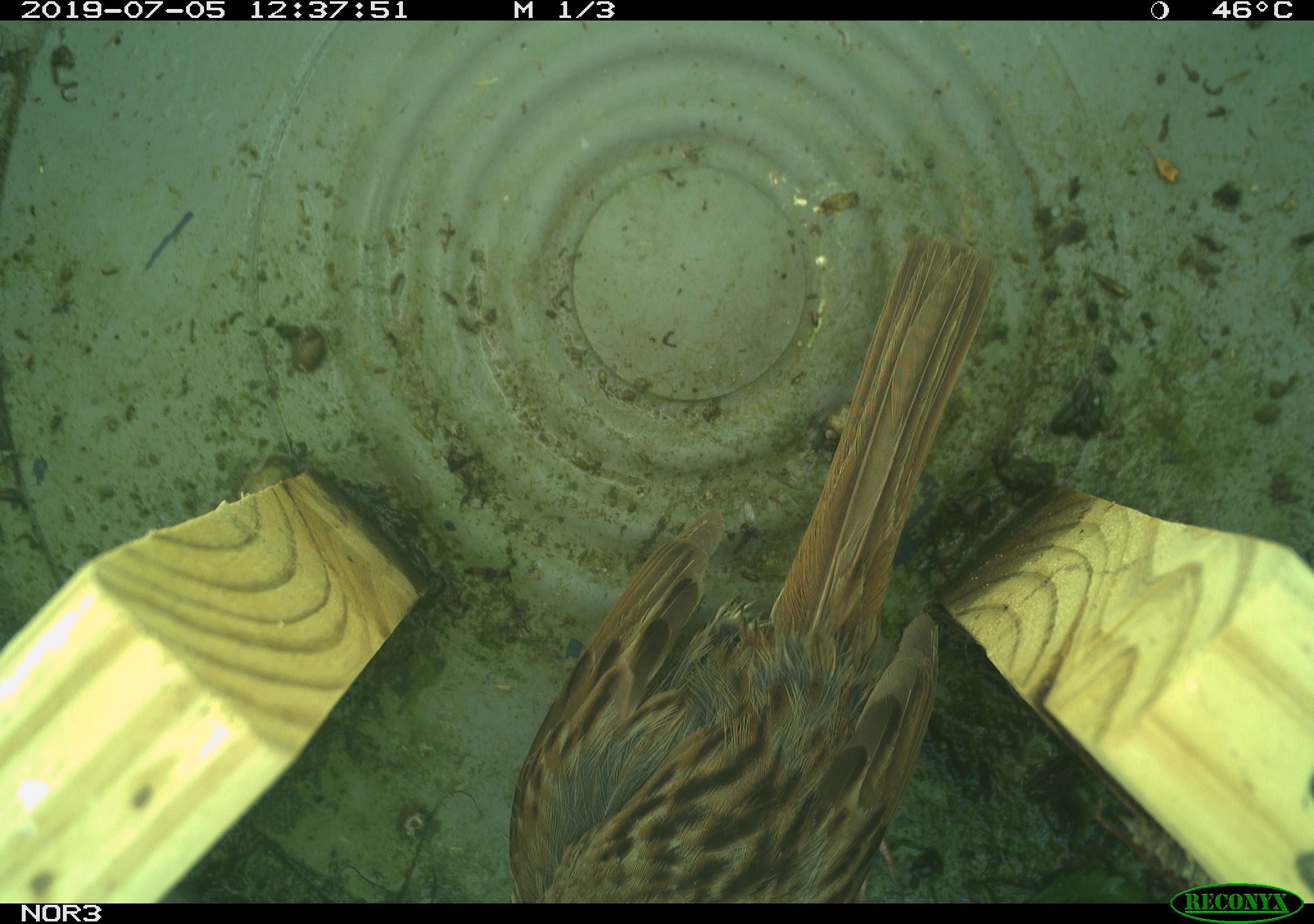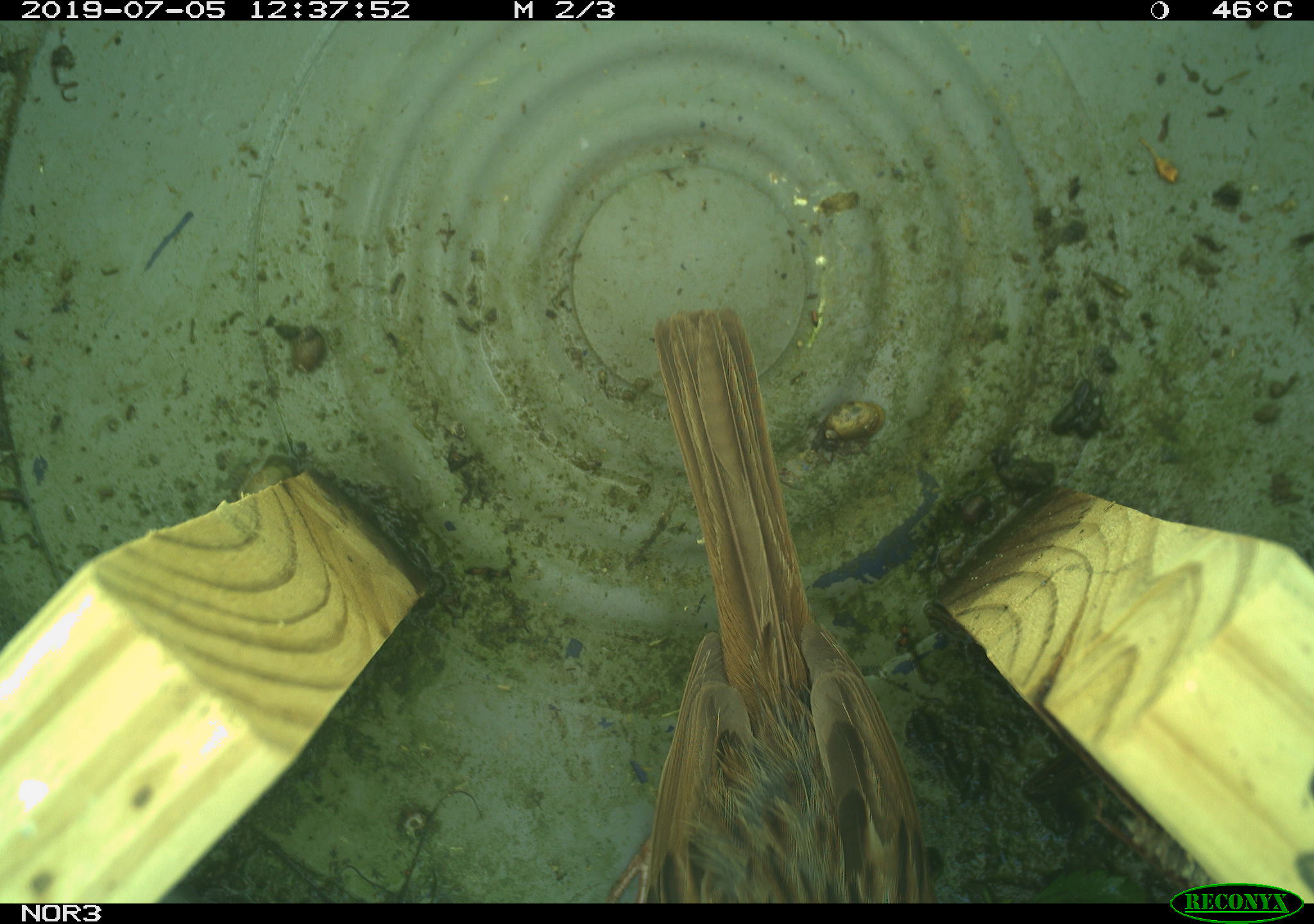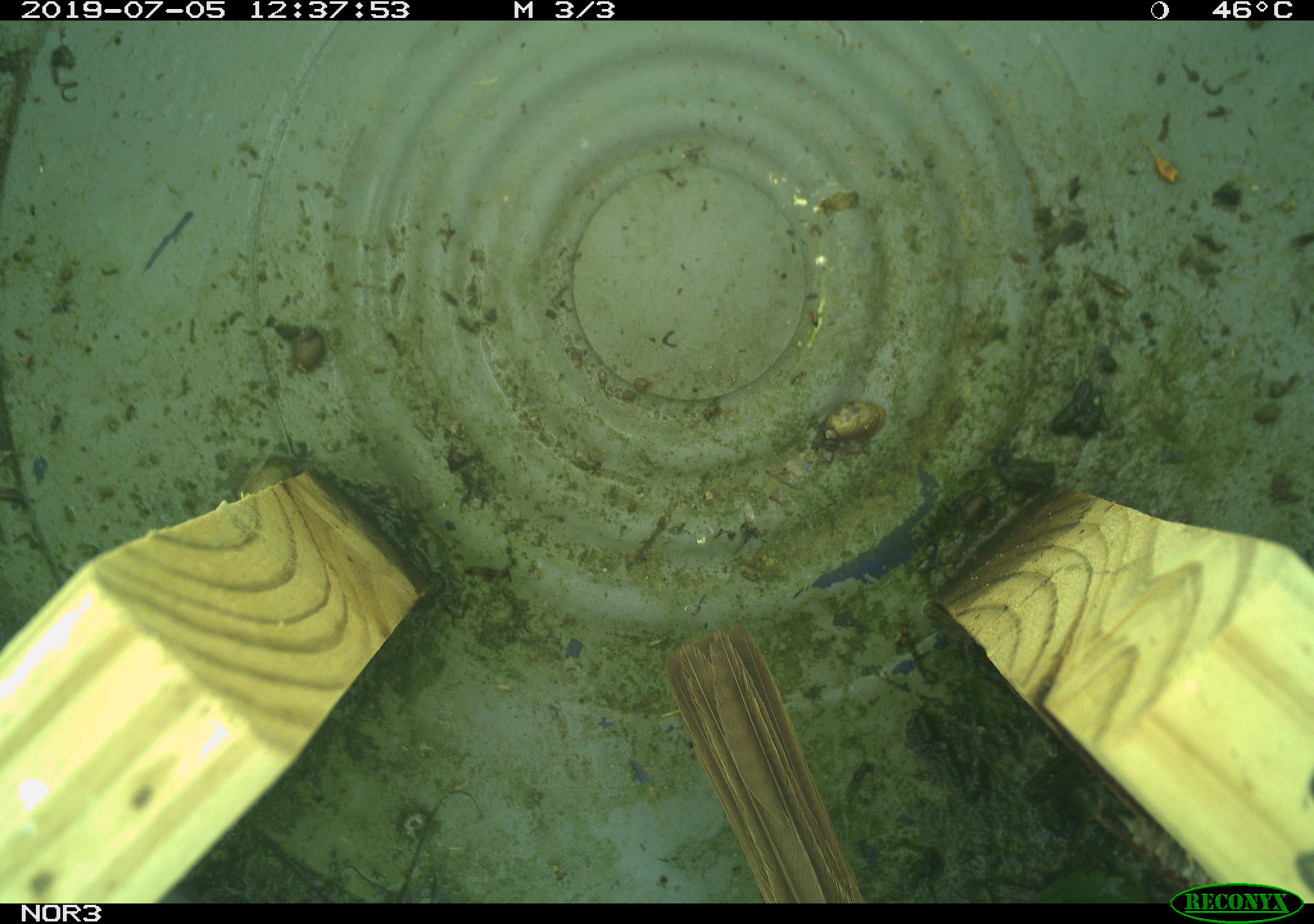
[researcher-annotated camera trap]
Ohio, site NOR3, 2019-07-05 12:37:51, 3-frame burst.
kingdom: Animalia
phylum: Chordata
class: Aves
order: Passeriformes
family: Passerellidae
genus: Melospiza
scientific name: Melospiza melodia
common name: song sparrow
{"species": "song sparrow (Melospiza melodia)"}